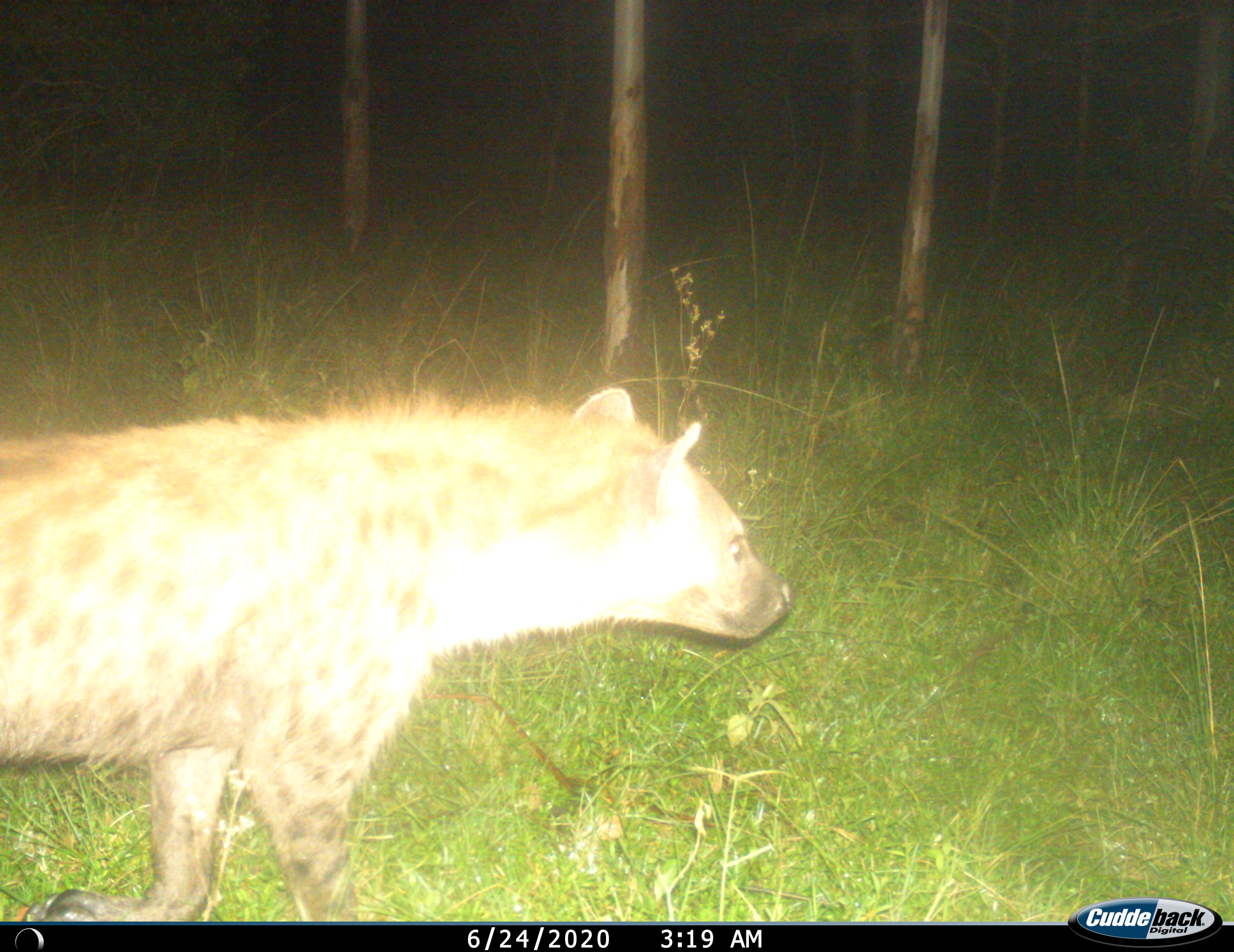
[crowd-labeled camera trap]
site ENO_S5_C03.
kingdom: Animalia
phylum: Chordata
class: Mammalia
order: Carnivora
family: Hyaenidae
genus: Crocuta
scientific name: Crocuta crocuta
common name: spotted hyena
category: hyenaspotted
Hyenaspotted (spotted hyena) (Crocuta crocuta), count 1. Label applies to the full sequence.